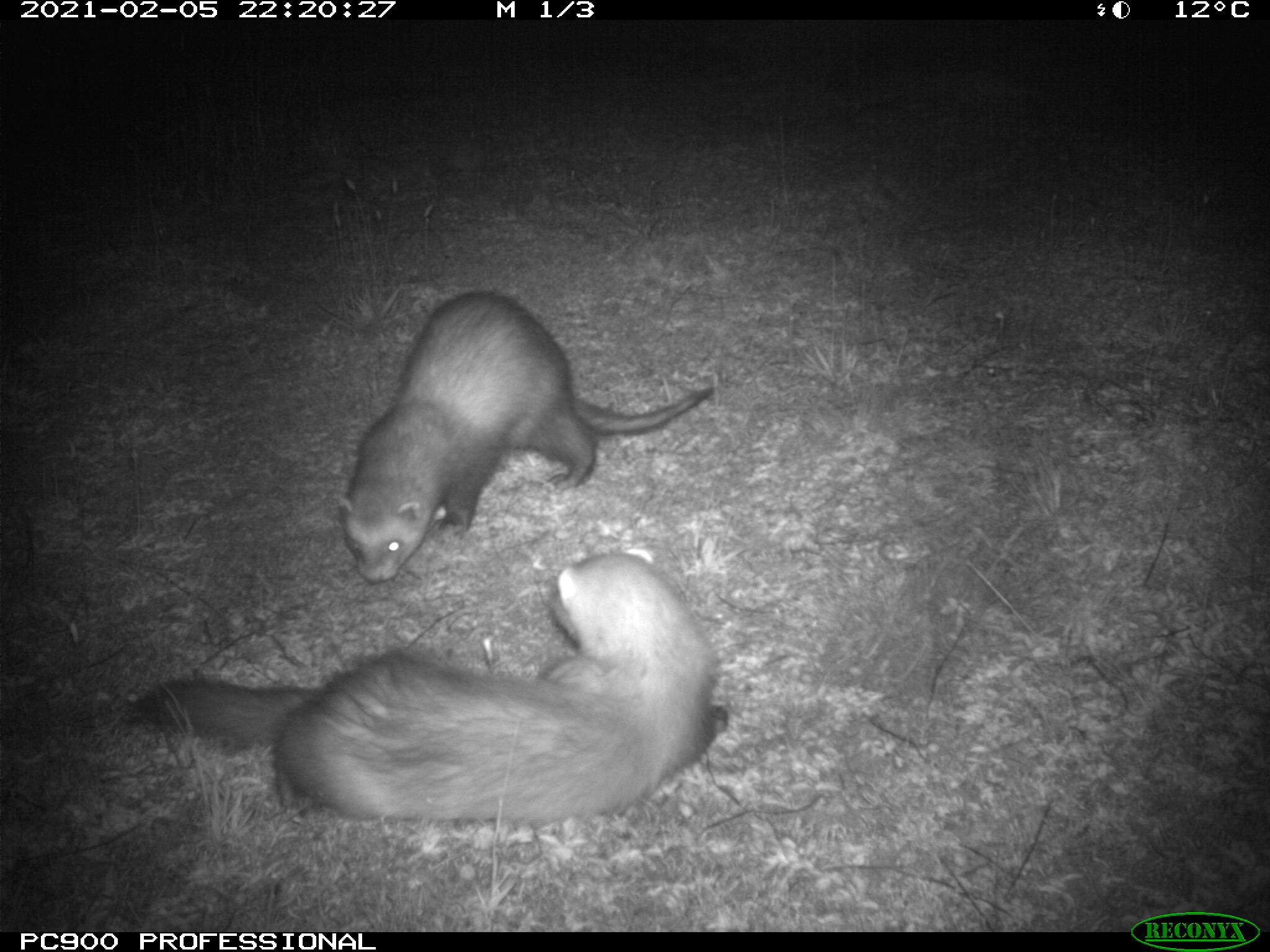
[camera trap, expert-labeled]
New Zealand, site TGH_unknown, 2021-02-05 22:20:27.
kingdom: Animalia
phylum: Chordata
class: Mammalia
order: Carnivora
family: Mustelidae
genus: Mustela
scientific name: Mustela furo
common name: ferret